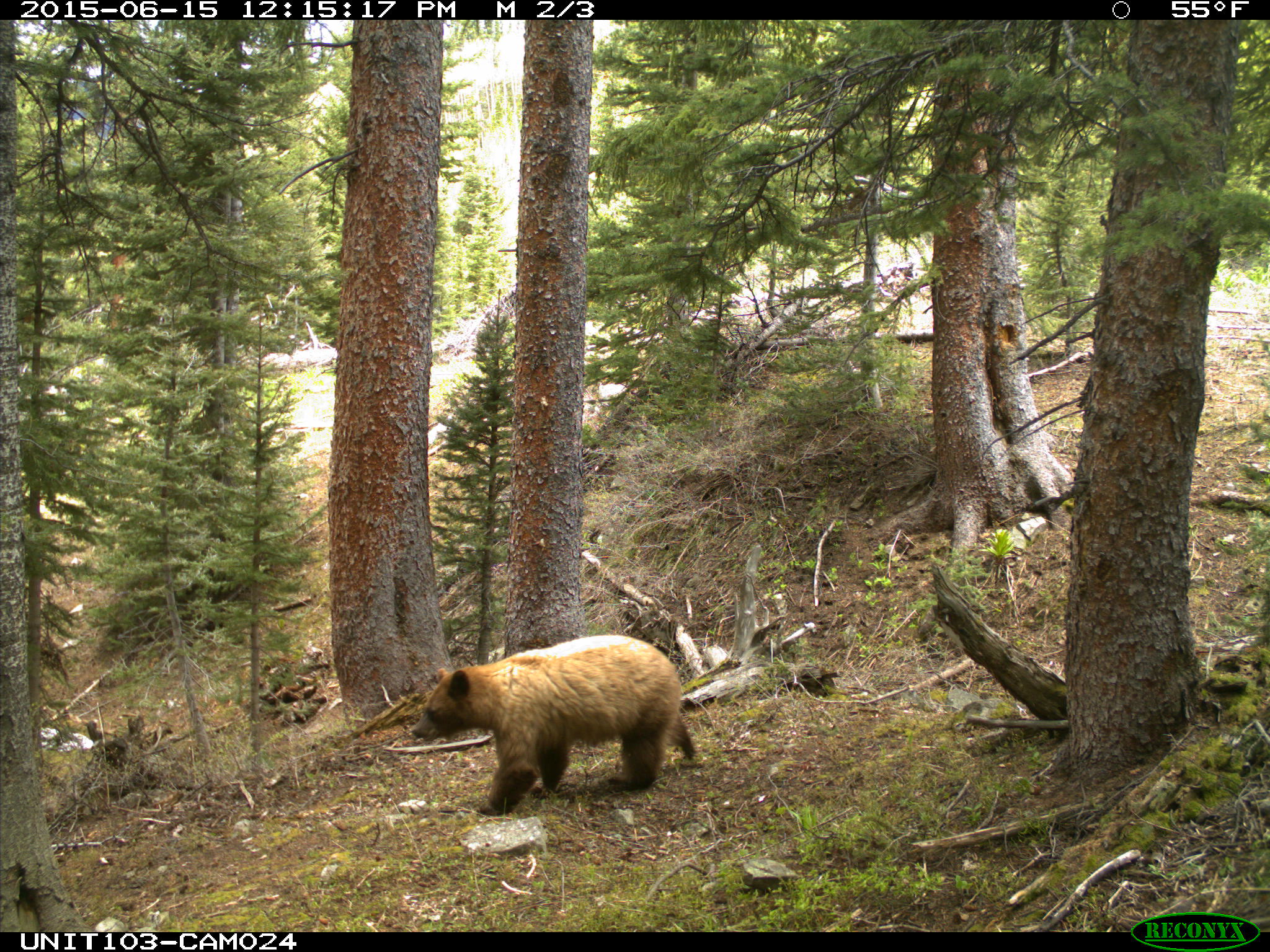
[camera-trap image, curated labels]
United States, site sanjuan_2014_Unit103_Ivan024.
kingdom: Animalia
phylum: Chordata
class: Mammalia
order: Carnivora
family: Ursidae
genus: Ursus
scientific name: Ursus americanus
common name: american black bear